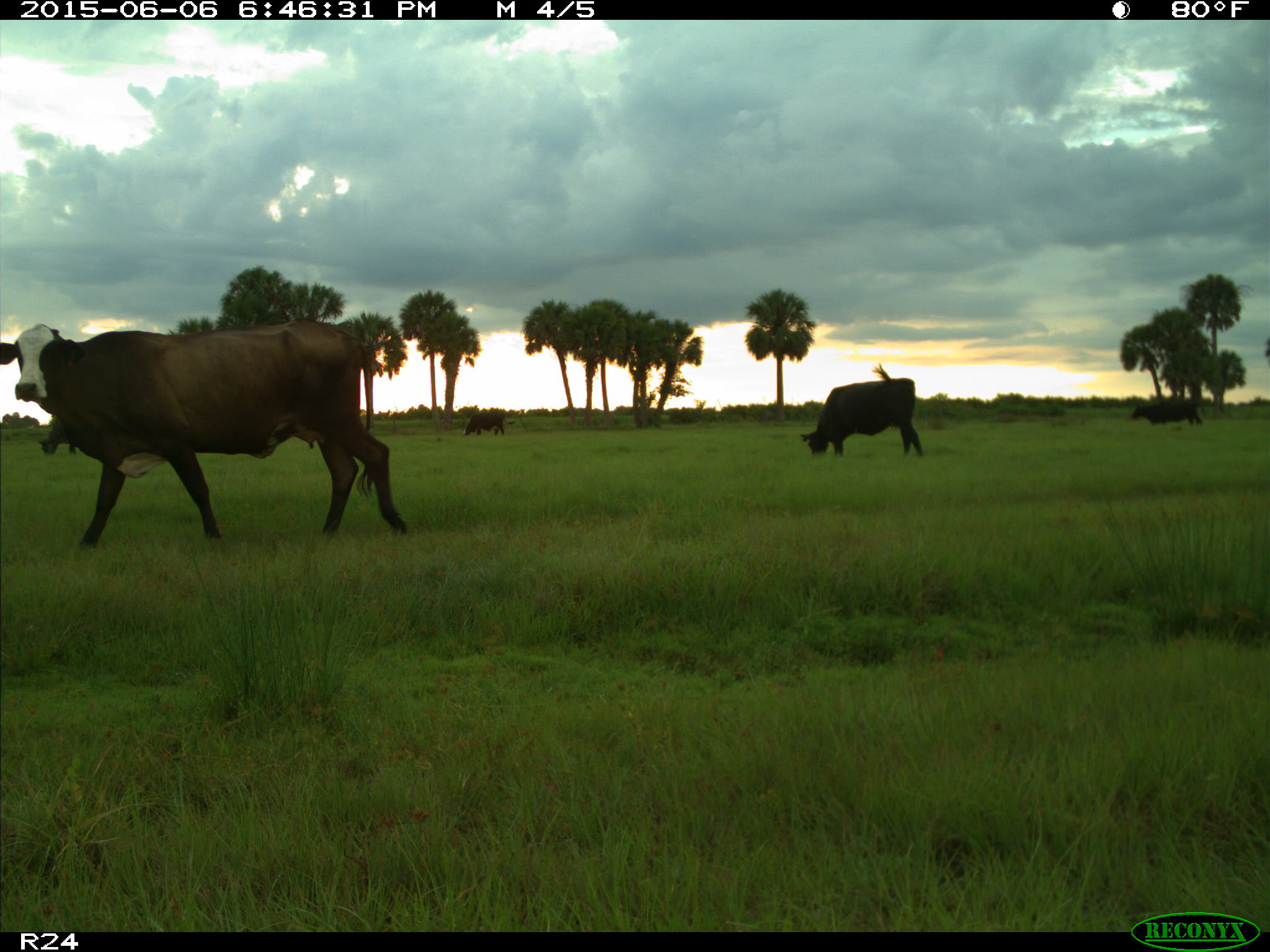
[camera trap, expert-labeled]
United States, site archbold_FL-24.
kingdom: Animalia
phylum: Chordata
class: Mammalia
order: Artiodactyla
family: Bovidae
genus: Bos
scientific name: Bos taurus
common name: domestic cow